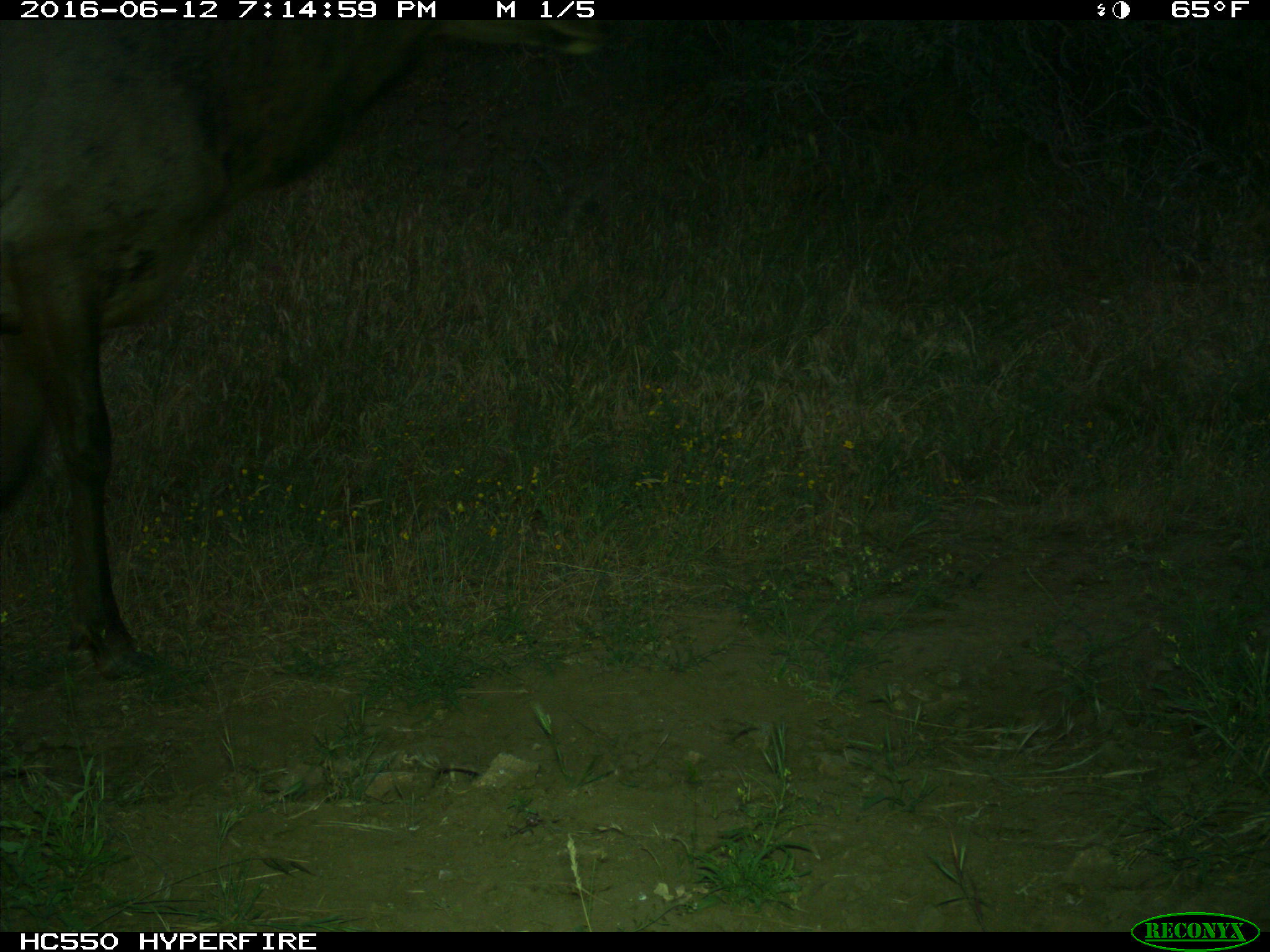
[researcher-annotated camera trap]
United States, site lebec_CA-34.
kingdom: Animalia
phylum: Chordata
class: Mammalia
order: Artiodactyla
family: Cervidae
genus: Cervus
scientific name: Cervus canadensis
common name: elk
Cervus canadensis (elk).